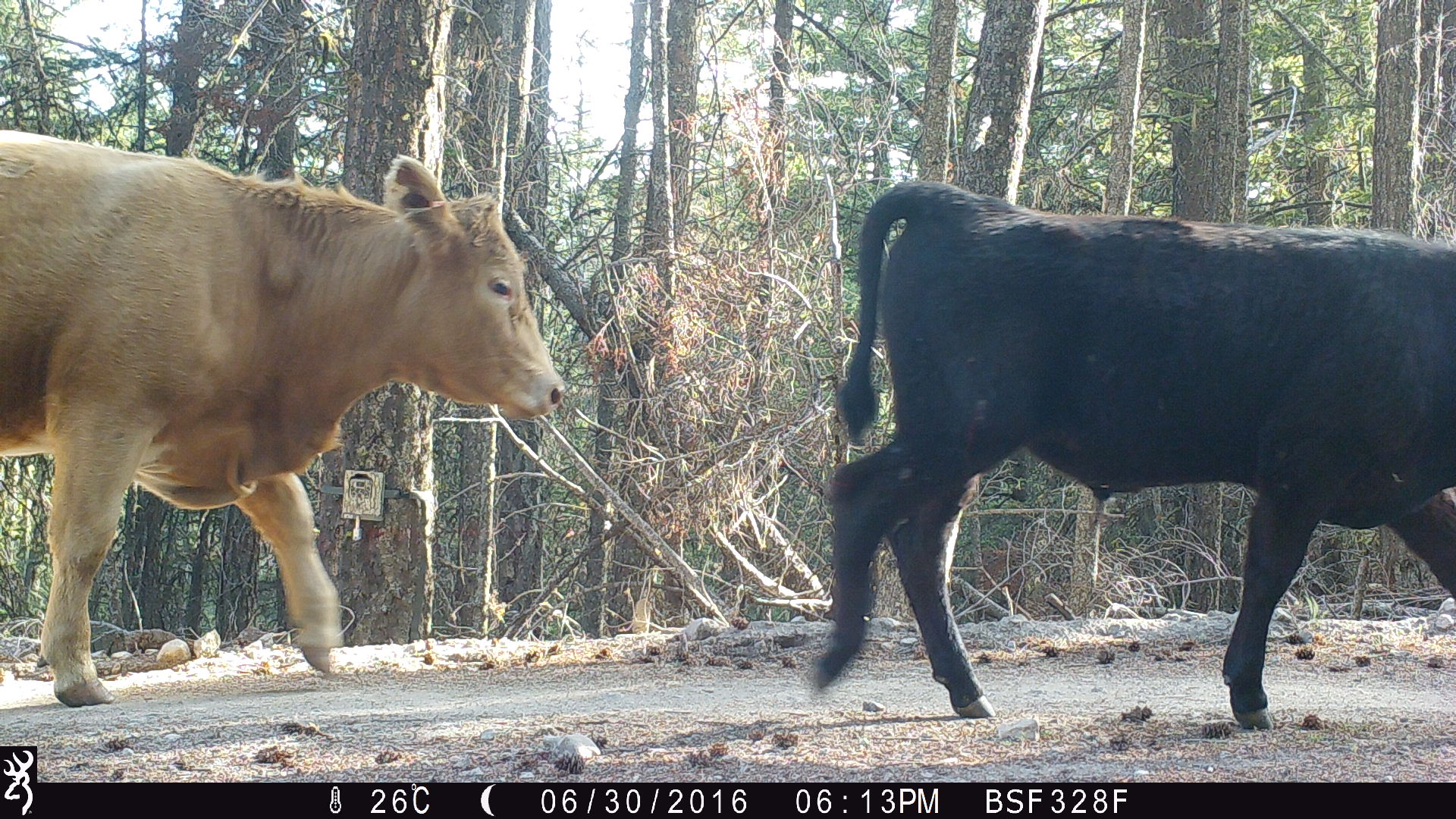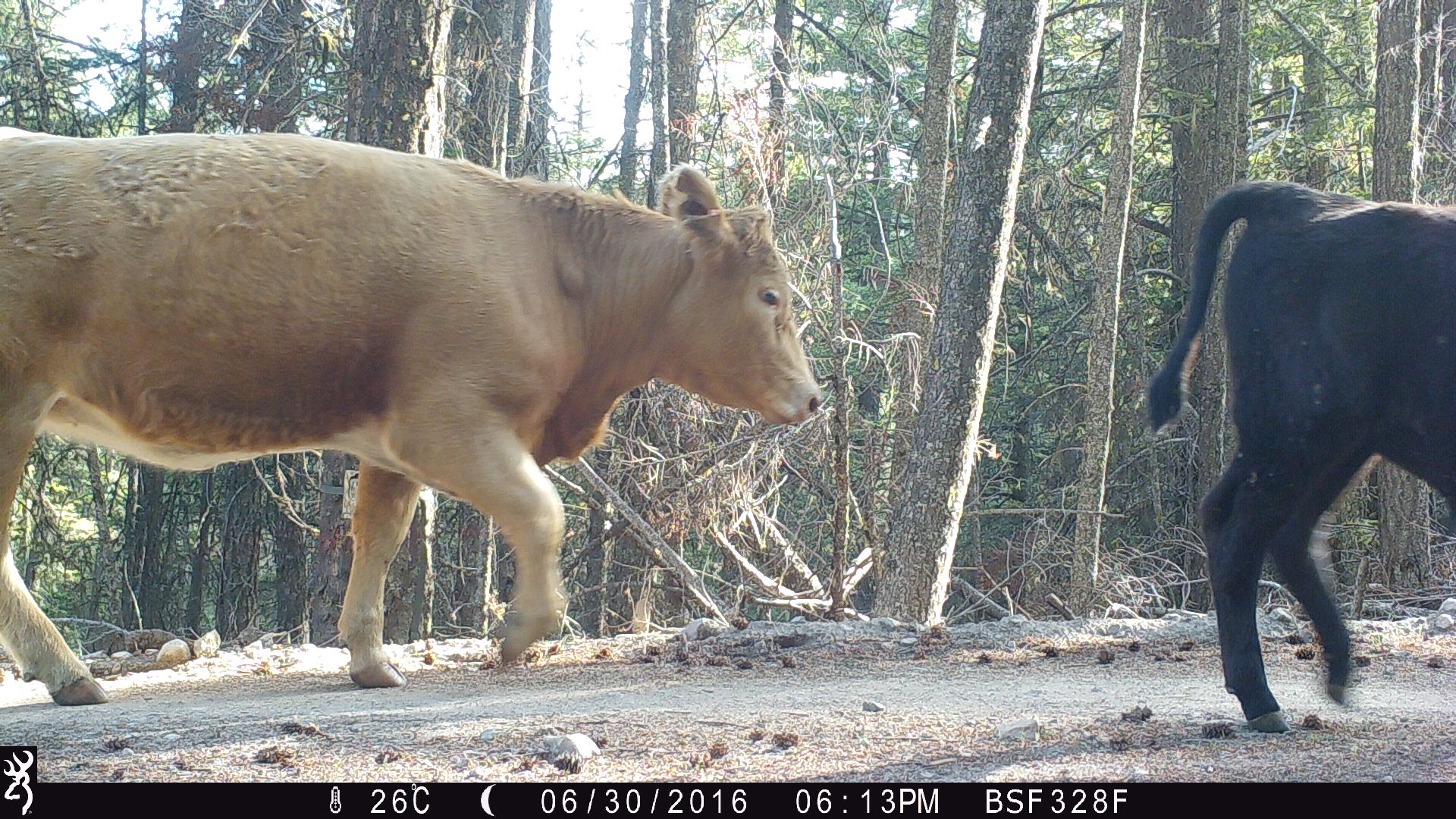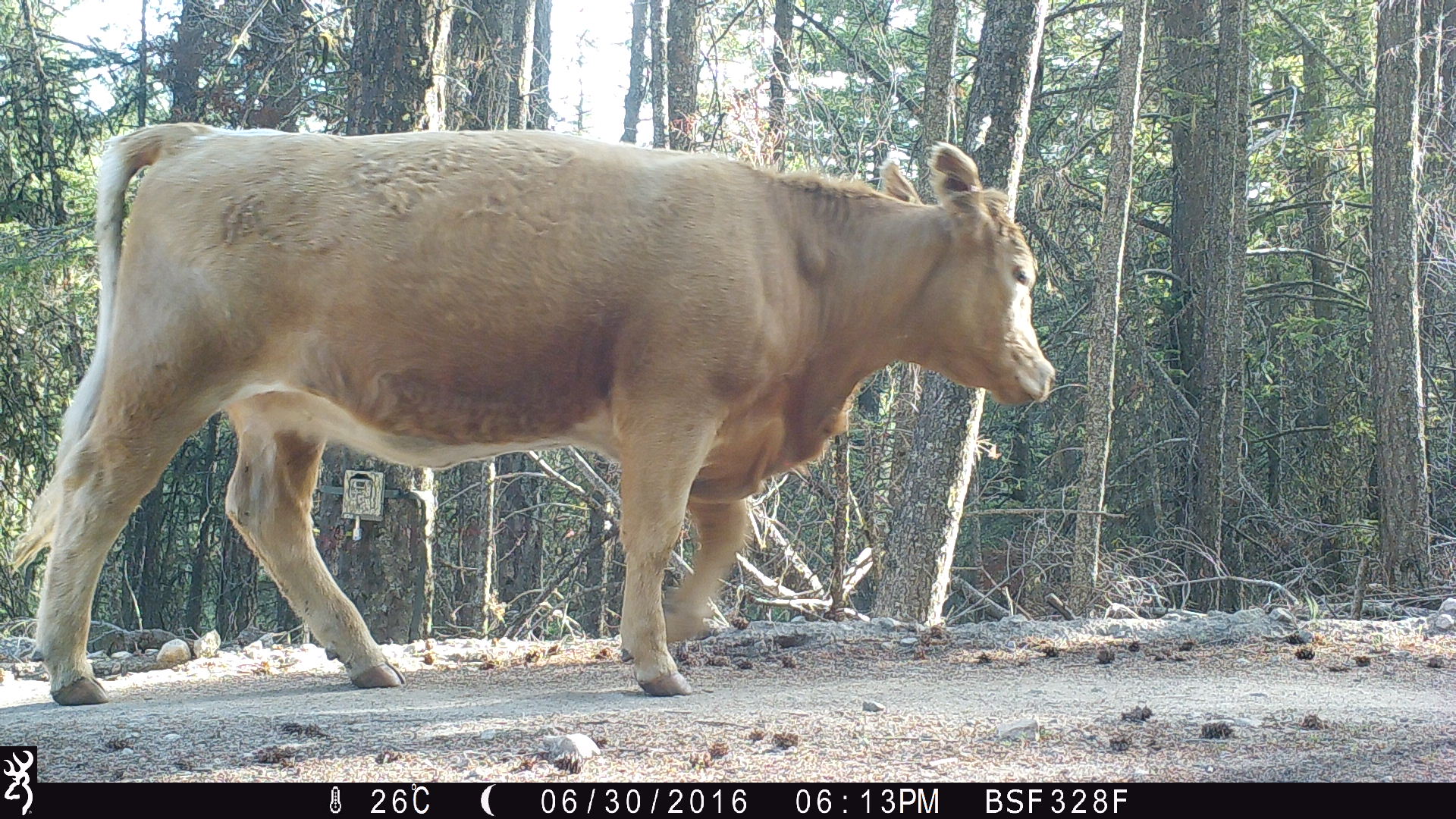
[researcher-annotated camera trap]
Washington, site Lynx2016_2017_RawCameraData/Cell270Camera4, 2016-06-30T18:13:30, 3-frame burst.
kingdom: Animalia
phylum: Chordata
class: Mammalia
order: Artiodactyla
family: Bovidae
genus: Bos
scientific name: Bos taurus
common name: domestic cattle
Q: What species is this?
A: Domestic cattle (Bos taurus).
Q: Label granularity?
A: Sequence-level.